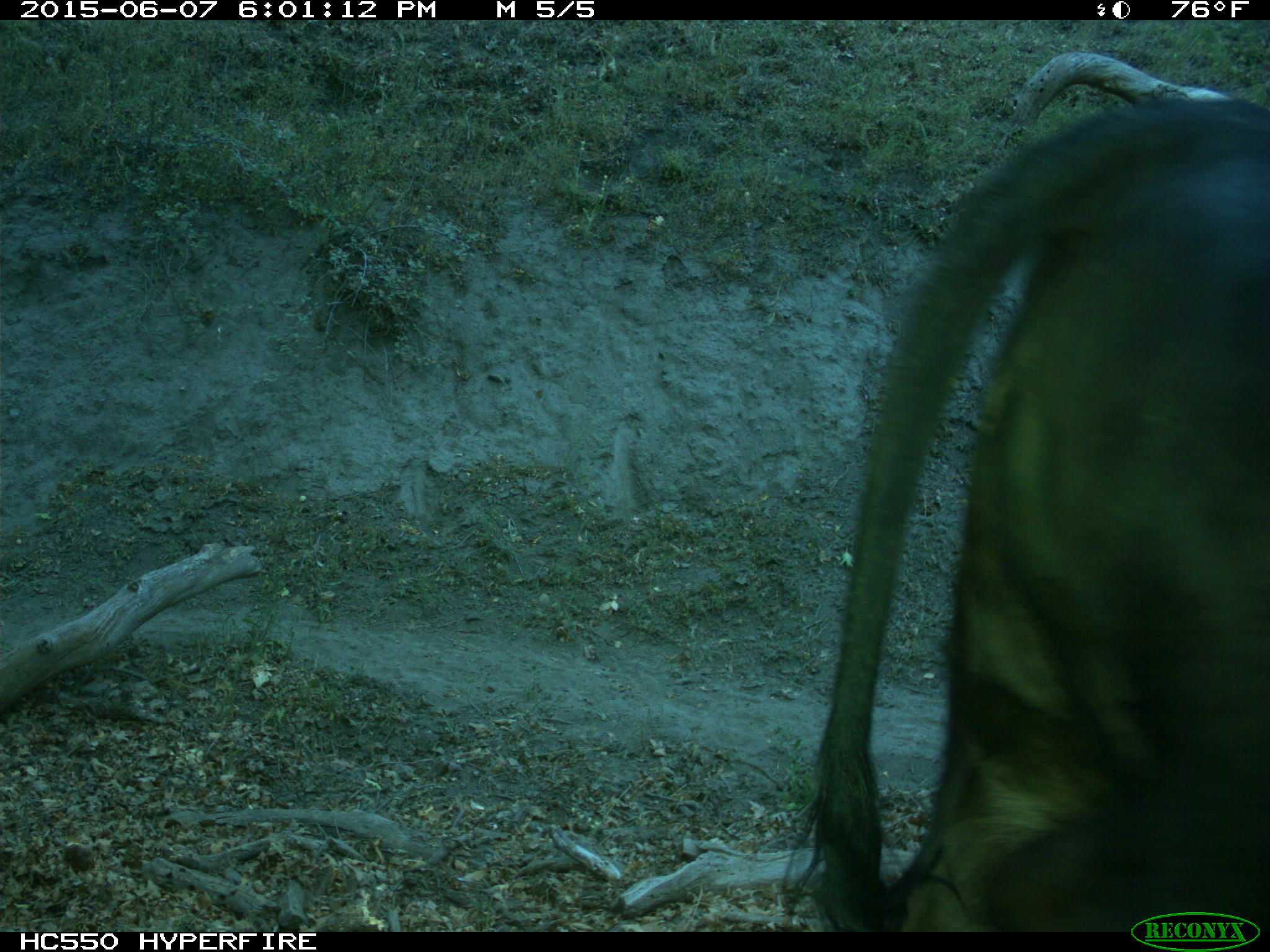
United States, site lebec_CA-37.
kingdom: Animalia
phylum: Chordata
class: Mammalia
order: Artiodactyla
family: Bovidae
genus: Bos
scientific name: Bos taurus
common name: domestic cow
Bos taurus (domestic cow).